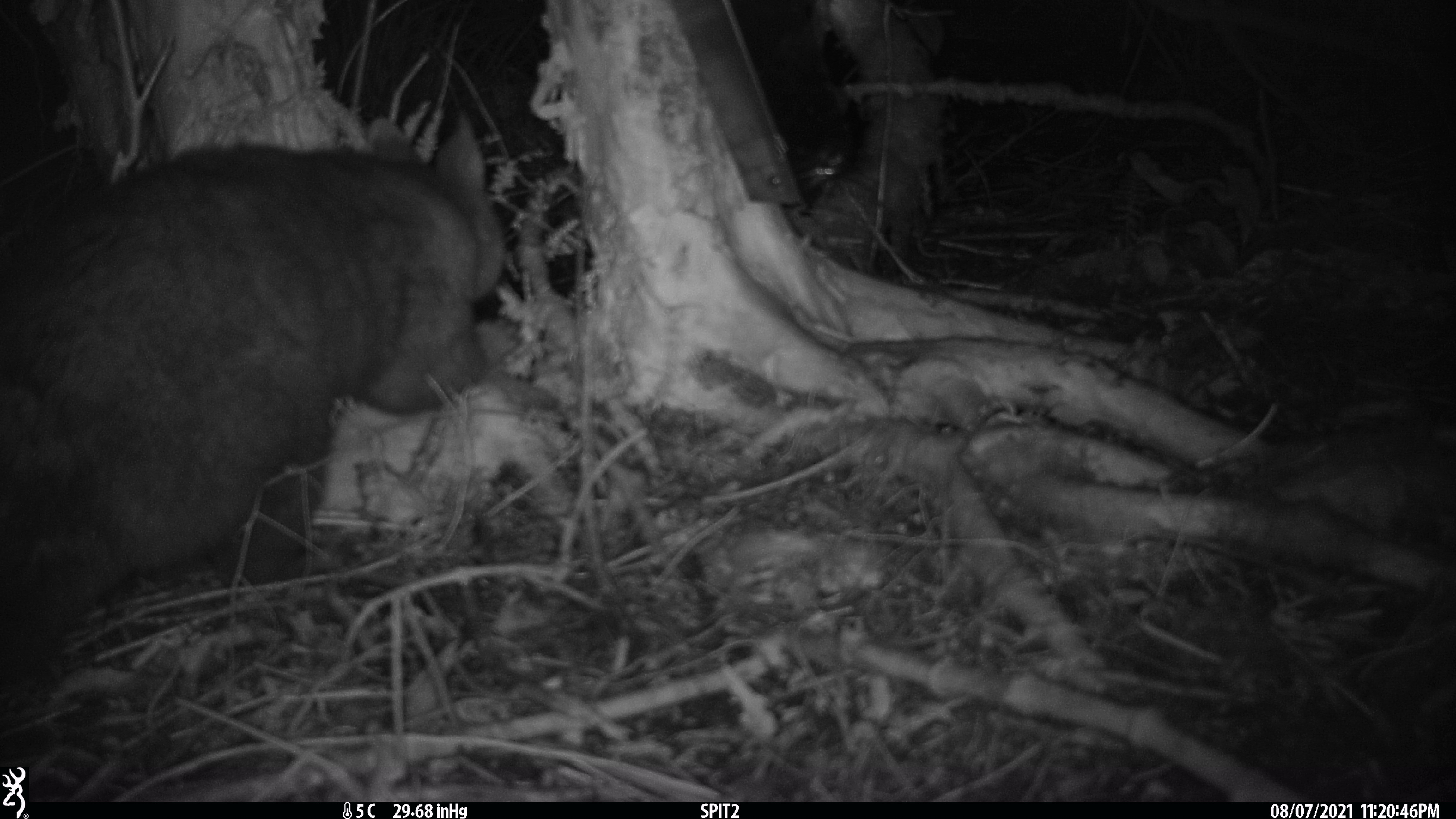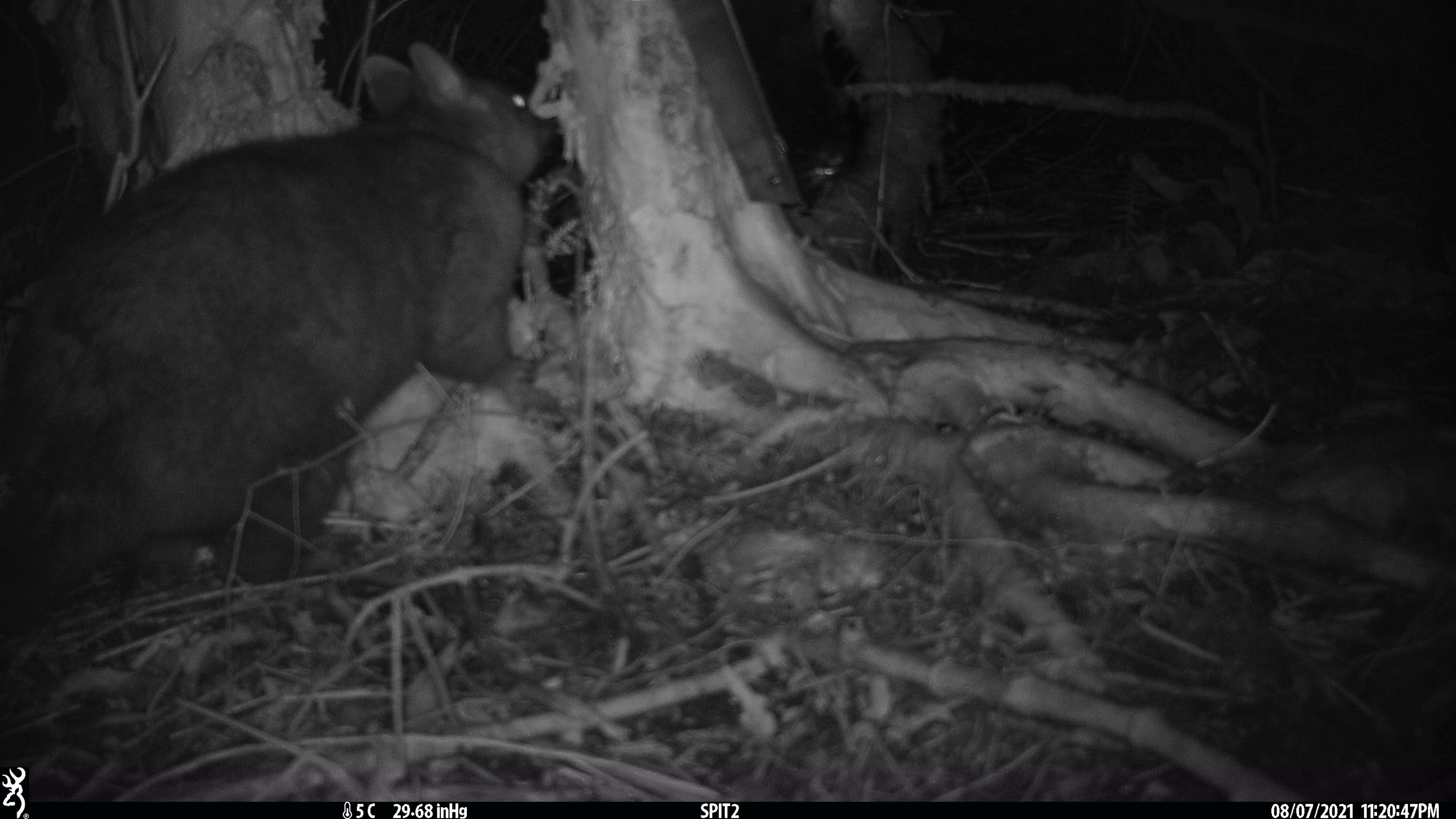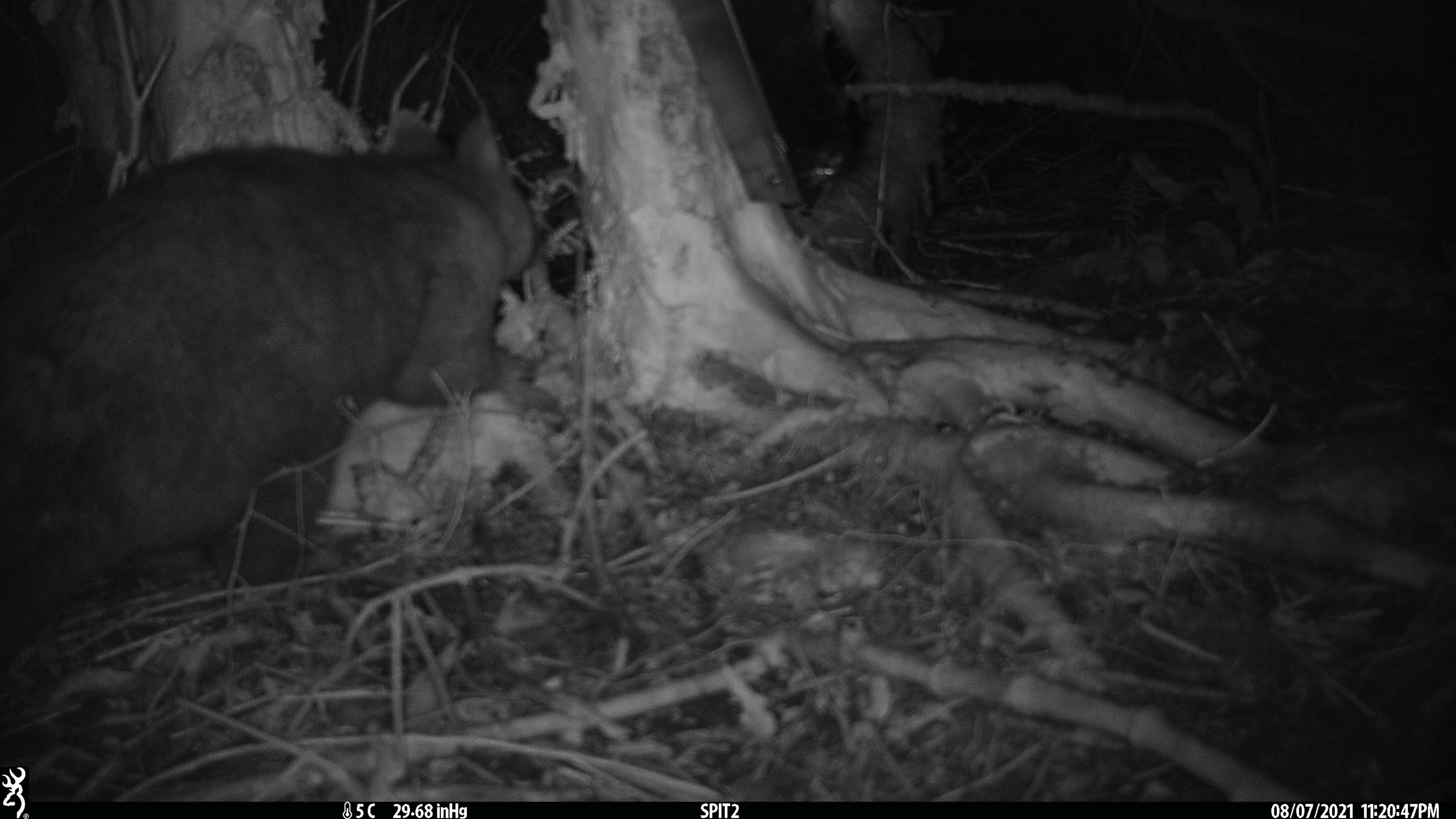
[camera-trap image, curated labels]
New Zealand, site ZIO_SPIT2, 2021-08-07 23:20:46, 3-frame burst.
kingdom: Animalia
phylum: Chordata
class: Mammalia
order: Diprotodontia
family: Phalangeridae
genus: Trichosurus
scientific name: Trichosurus vulpecula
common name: common brushtail possum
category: possum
Possum (common brushtail possum) (Trichosurus vulpecula).